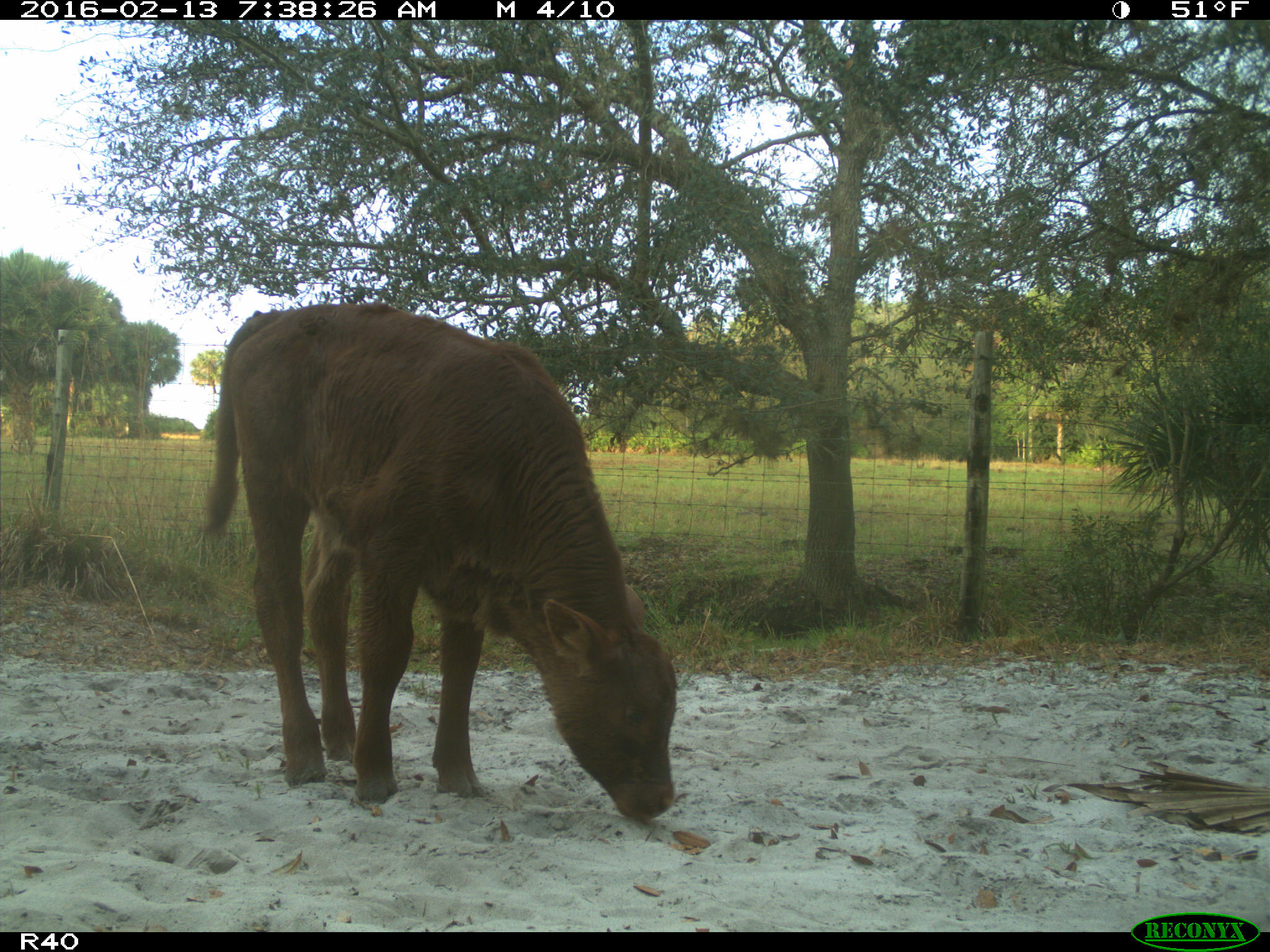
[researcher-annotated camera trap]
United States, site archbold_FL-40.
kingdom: Animalia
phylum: Chordata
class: Mammalia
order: Artiodactyla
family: Bovidae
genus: Bos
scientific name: Bos taurus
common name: domestic cow